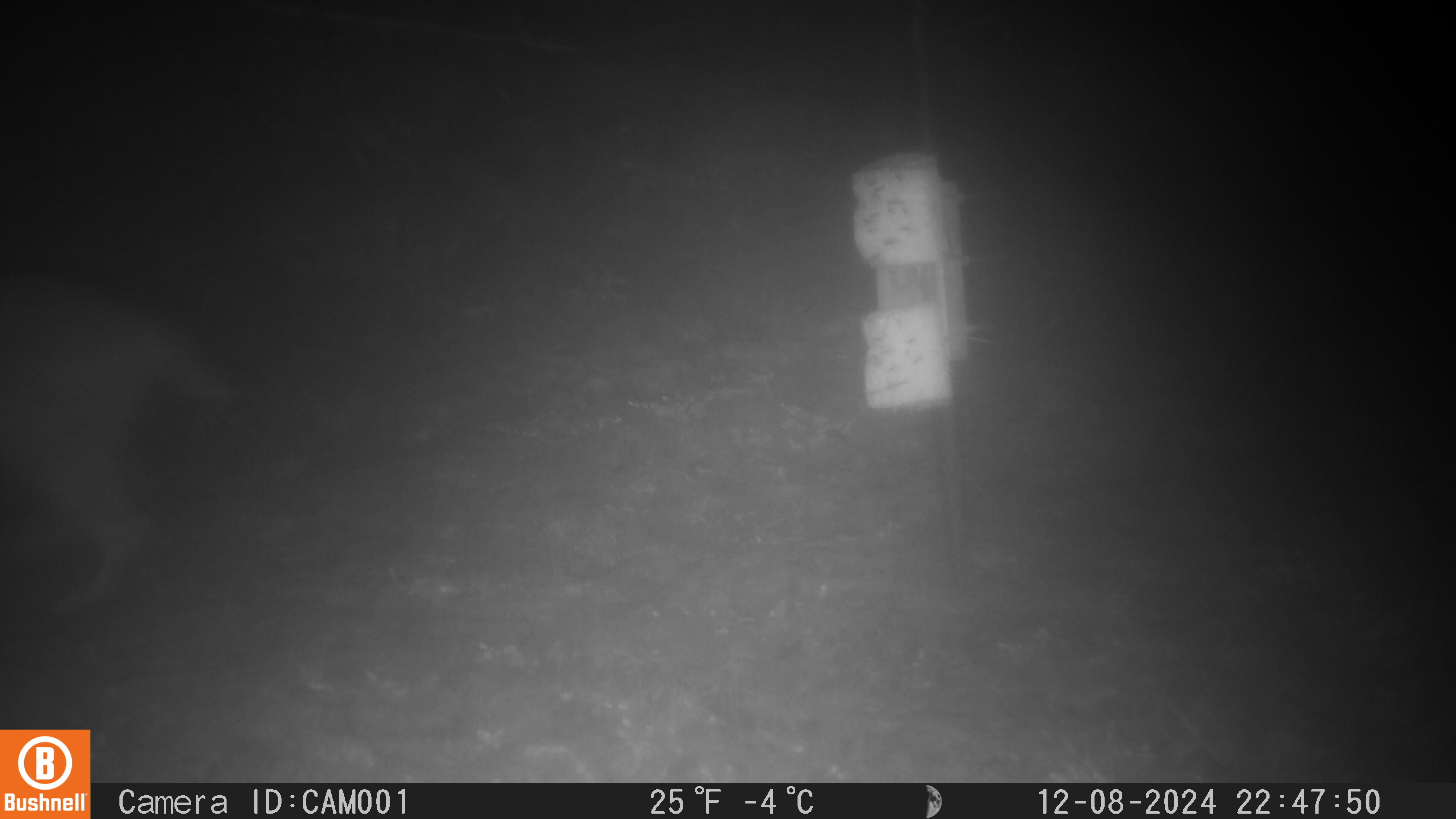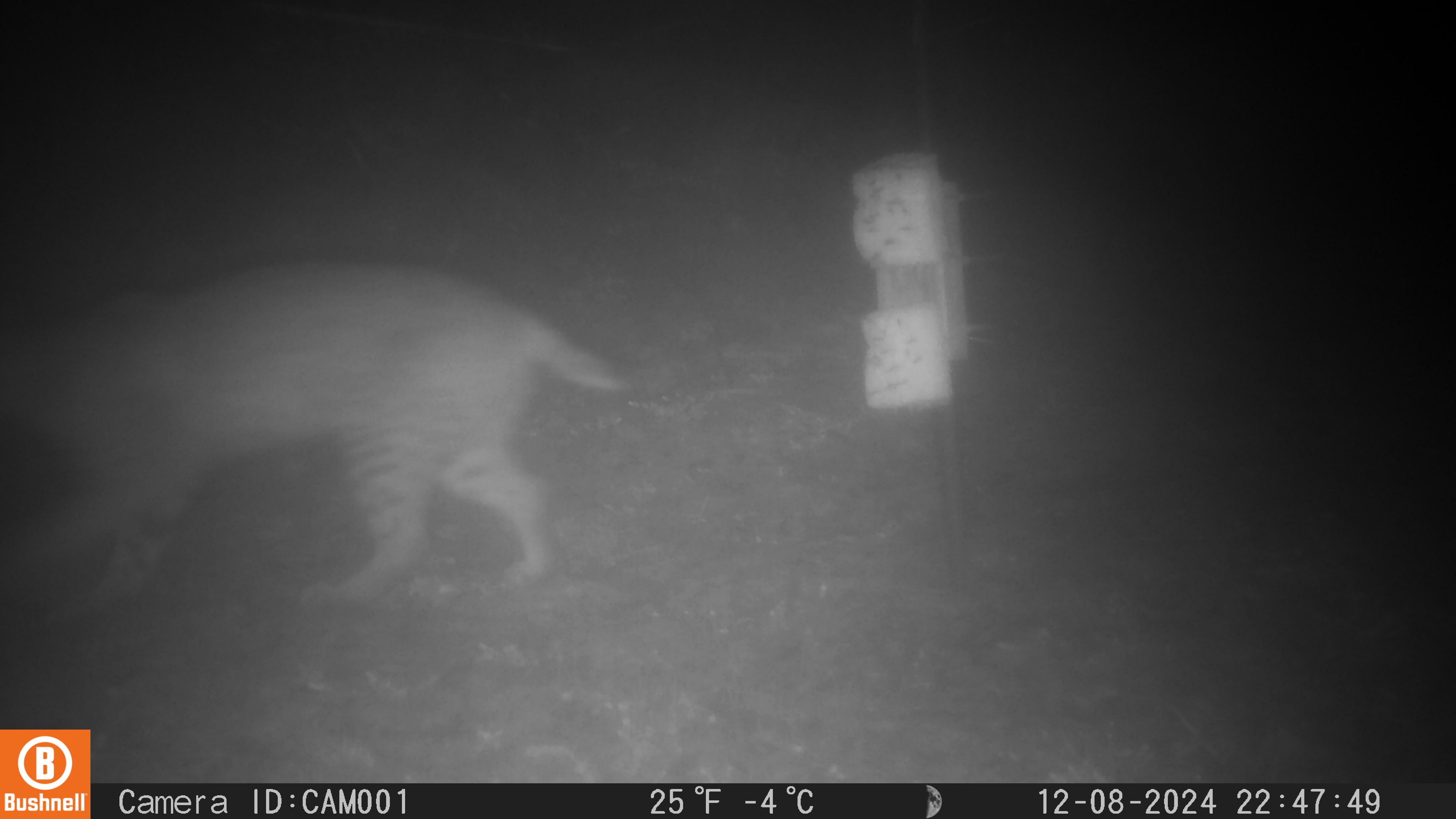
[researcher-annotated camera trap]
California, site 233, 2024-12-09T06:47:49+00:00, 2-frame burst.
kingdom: Animalia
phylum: Chordata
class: Mammalia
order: Carnivora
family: Felidae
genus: Lynx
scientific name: Lynx rufus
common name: bobcat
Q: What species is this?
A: Bobcat (Lynx rufus).